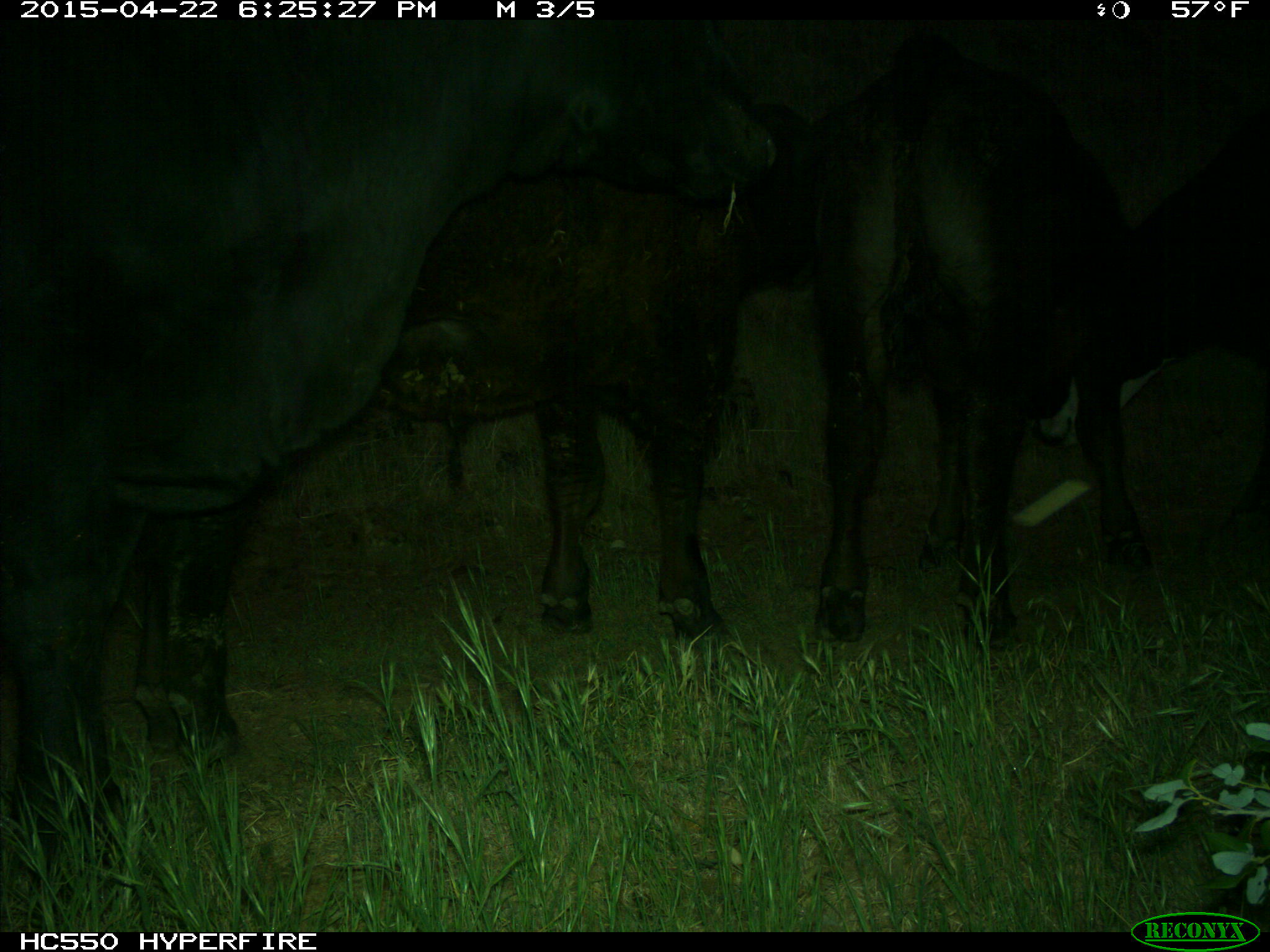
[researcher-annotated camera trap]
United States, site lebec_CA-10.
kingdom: Animalia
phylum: Chordata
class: Mammalia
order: Artiodactyla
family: Bovidae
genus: Bos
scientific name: Bos taurus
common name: domestic cow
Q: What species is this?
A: Bos taurus (domestic cow).